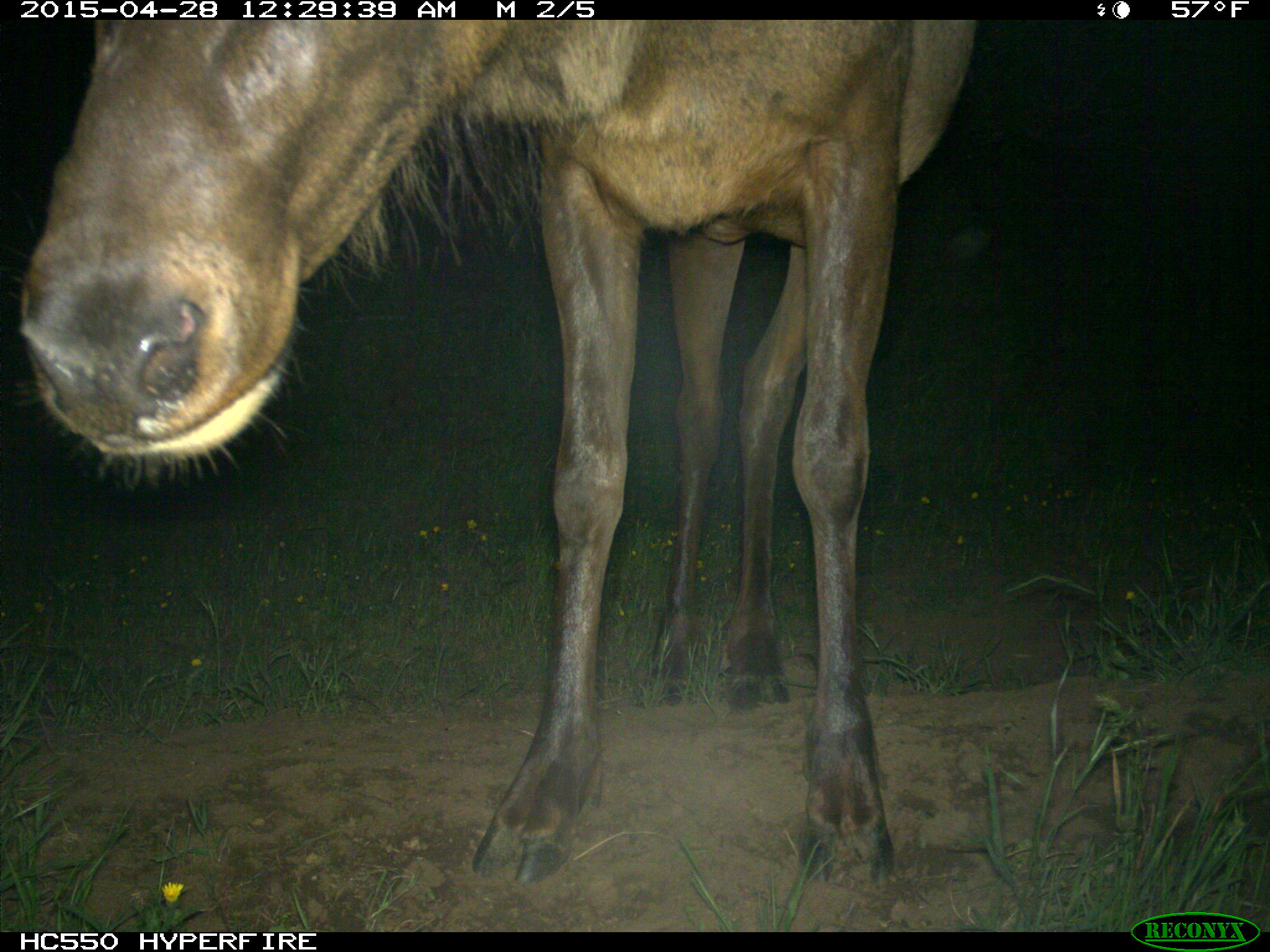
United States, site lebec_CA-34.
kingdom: Animalia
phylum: Chordata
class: Mammalia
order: Artiodactyla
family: Cervidae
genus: Cervus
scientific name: Cervus canadensis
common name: elk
Cervus canadensis (elk).